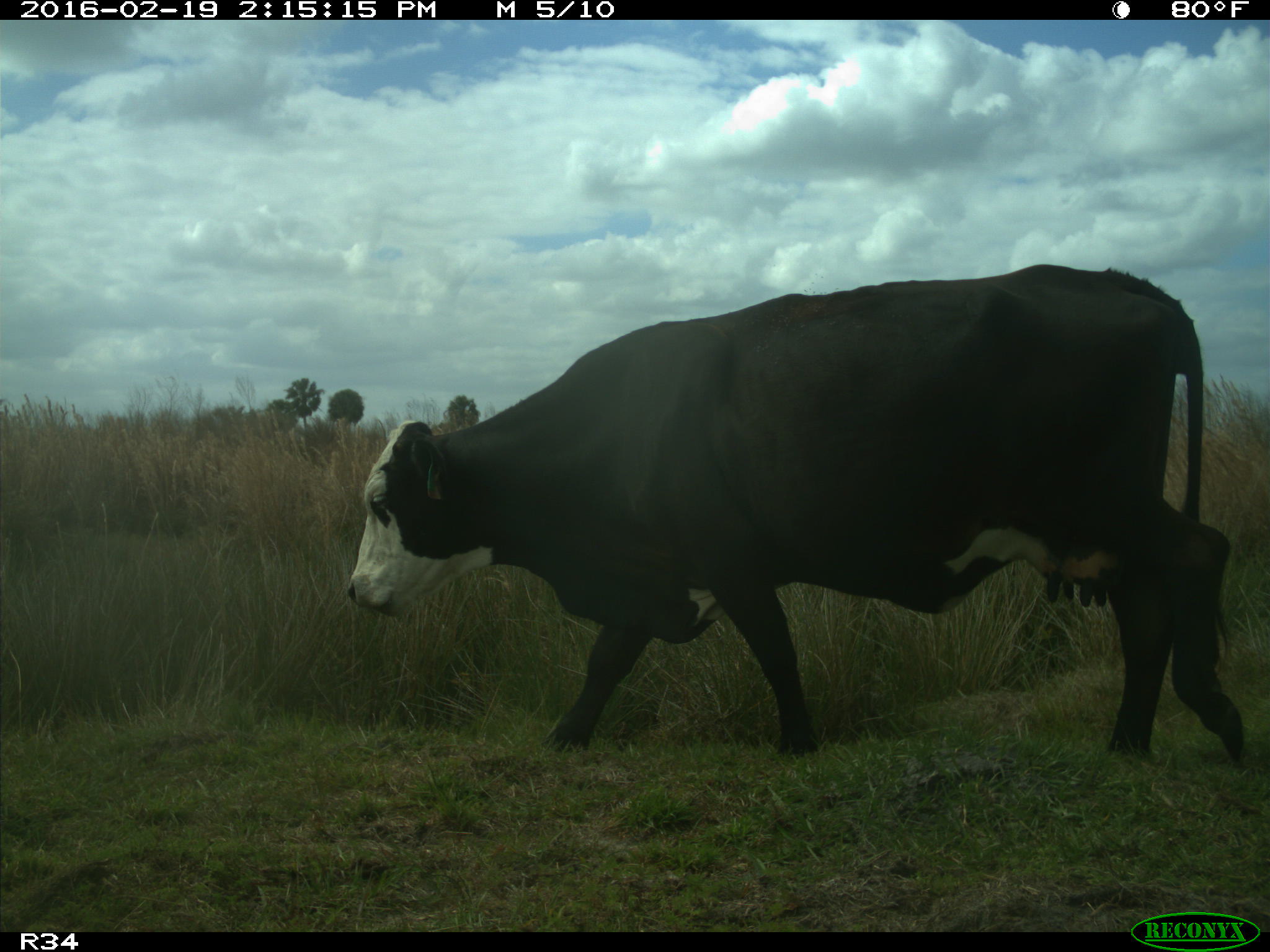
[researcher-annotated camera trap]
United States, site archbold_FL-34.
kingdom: Animalia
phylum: Chordata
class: Mammalia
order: Artiodactyla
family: Bovidae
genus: Bos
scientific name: Bos taurus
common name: domestic cow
Bos taurus (domestic cow).